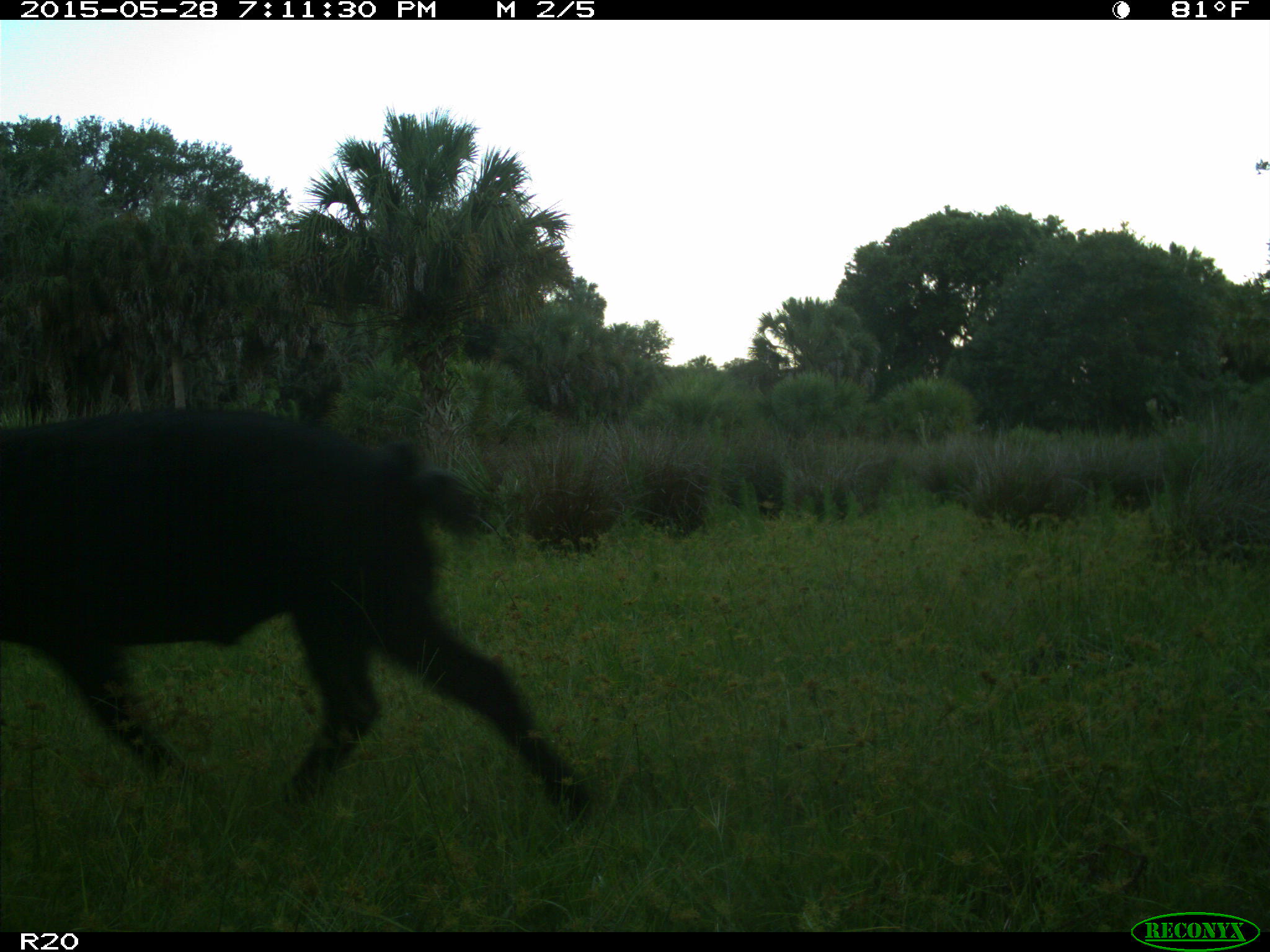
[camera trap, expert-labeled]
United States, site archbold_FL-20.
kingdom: Animalia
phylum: Chordata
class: Mammalia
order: Artiodactyla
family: Suidae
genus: Sus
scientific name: Sus scrofa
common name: wild boar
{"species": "Sus scrofa (wild boar)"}